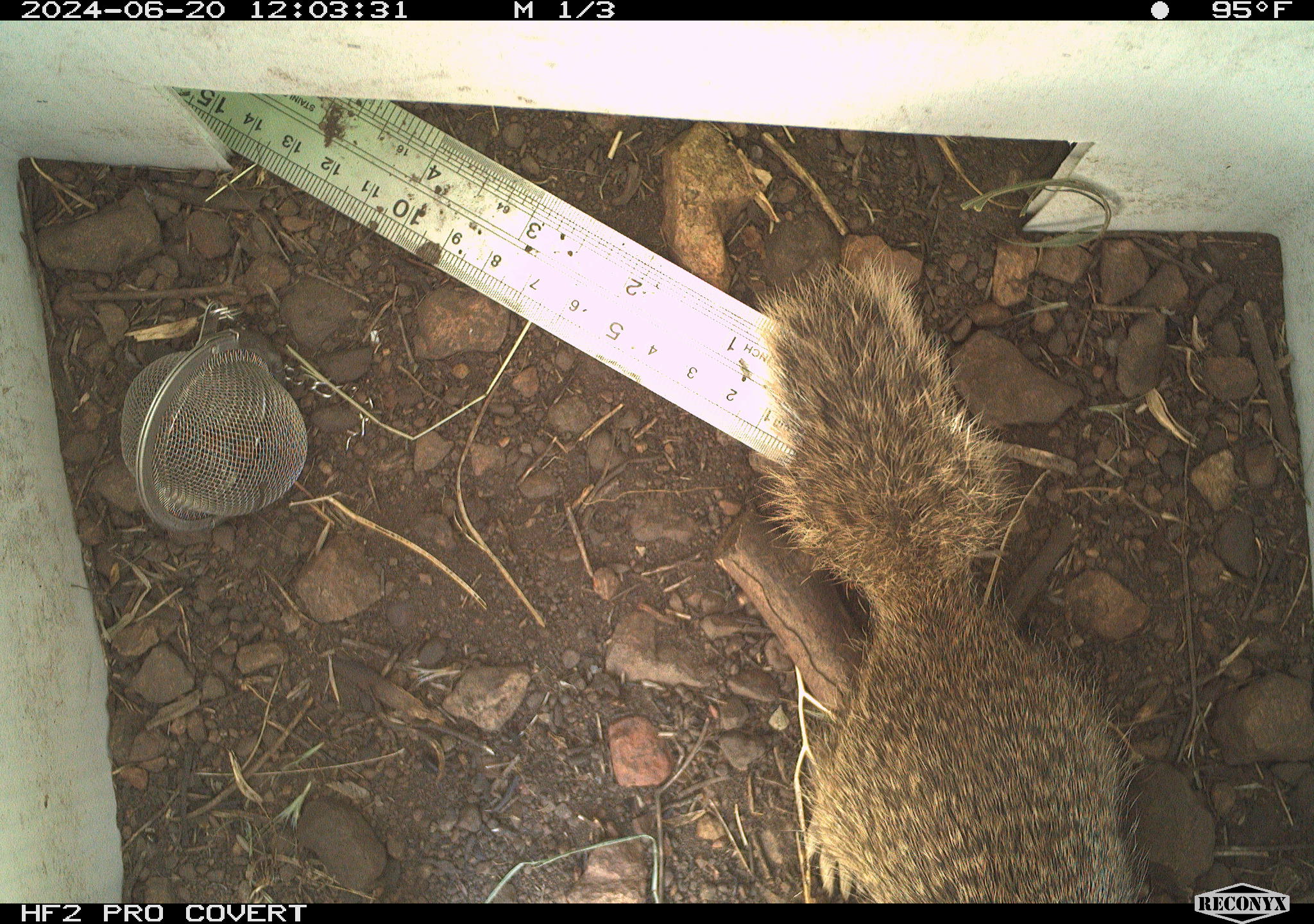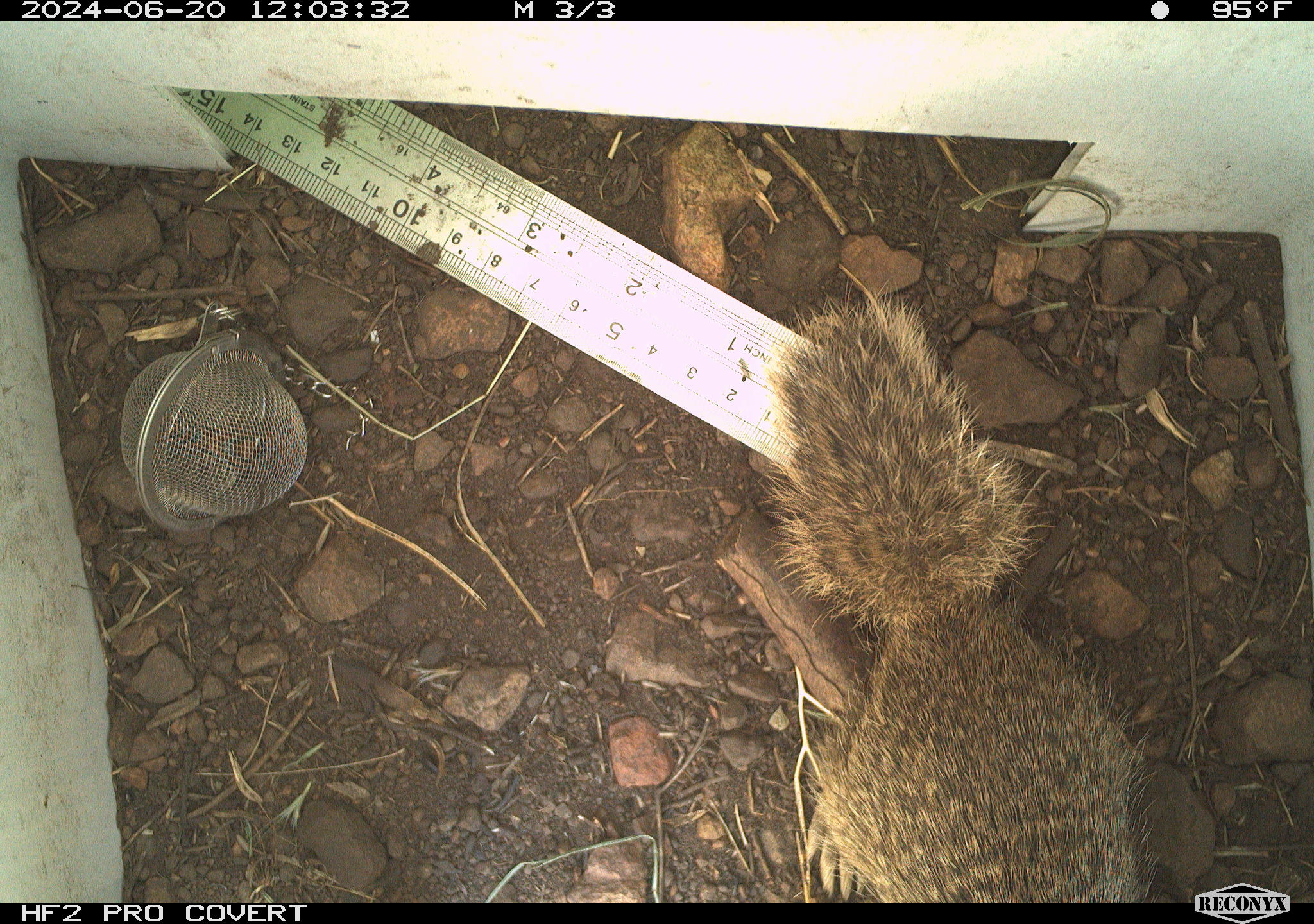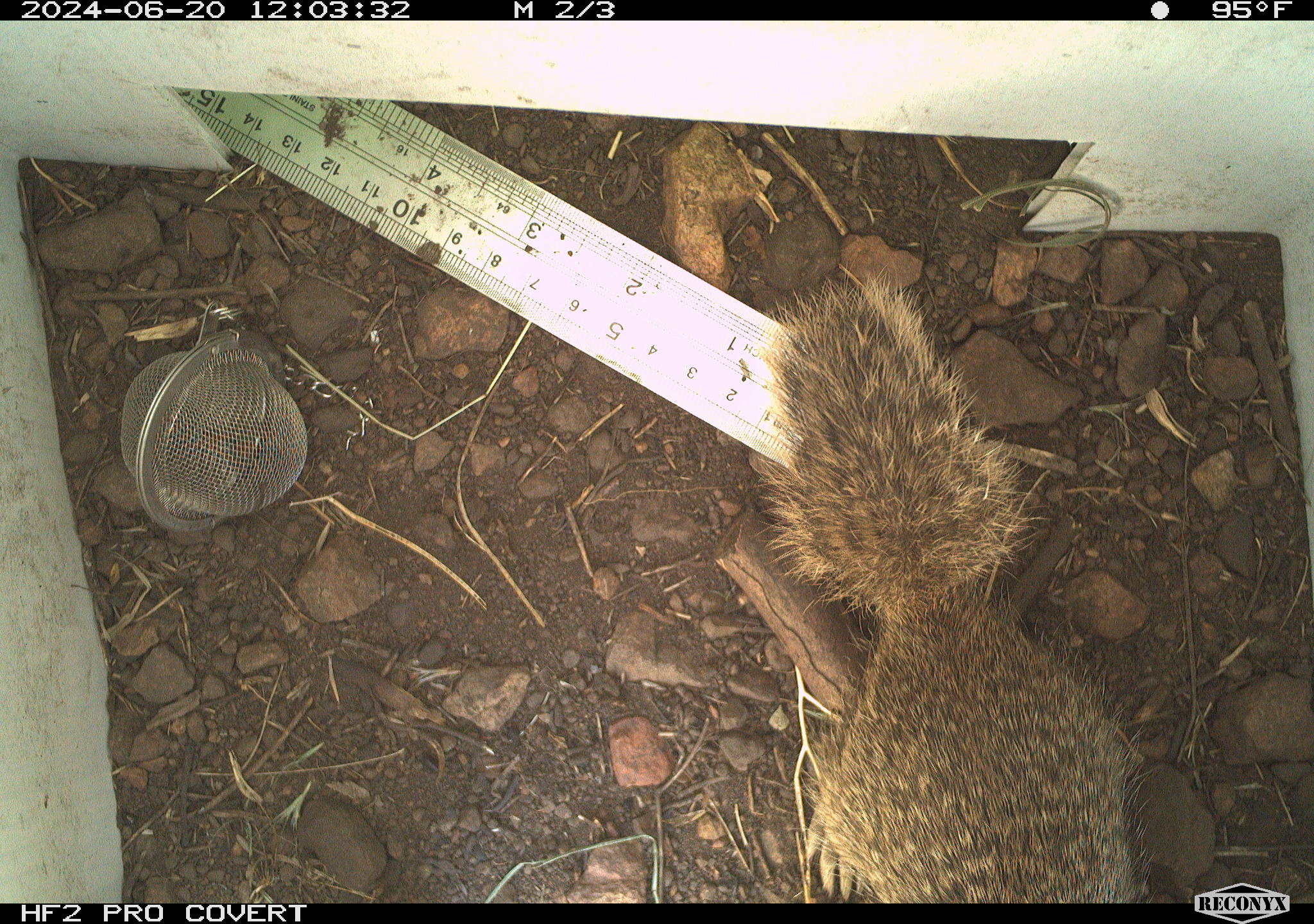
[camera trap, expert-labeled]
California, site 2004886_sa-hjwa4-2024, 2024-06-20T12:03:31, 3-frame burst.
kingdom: Animalia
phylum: Chordata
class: Mammalia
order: Rodentia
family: Sciuridae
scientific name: Sciuridae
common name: squirrels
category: sciuridae family